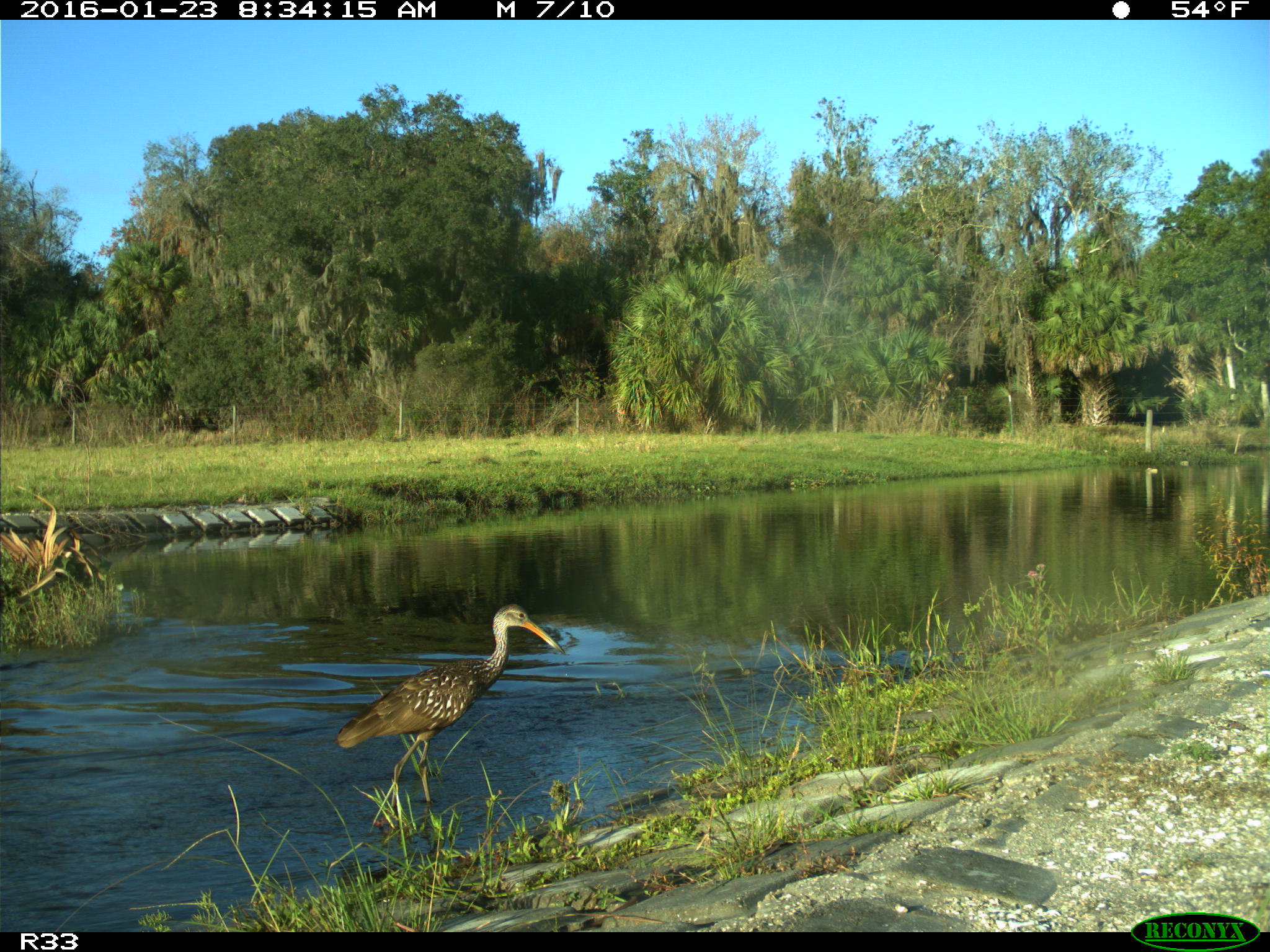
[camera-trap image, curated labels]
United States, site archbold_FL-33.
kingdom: Animalia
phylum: Chordata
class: Aves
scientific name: Aves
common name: birds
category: unidentified bird